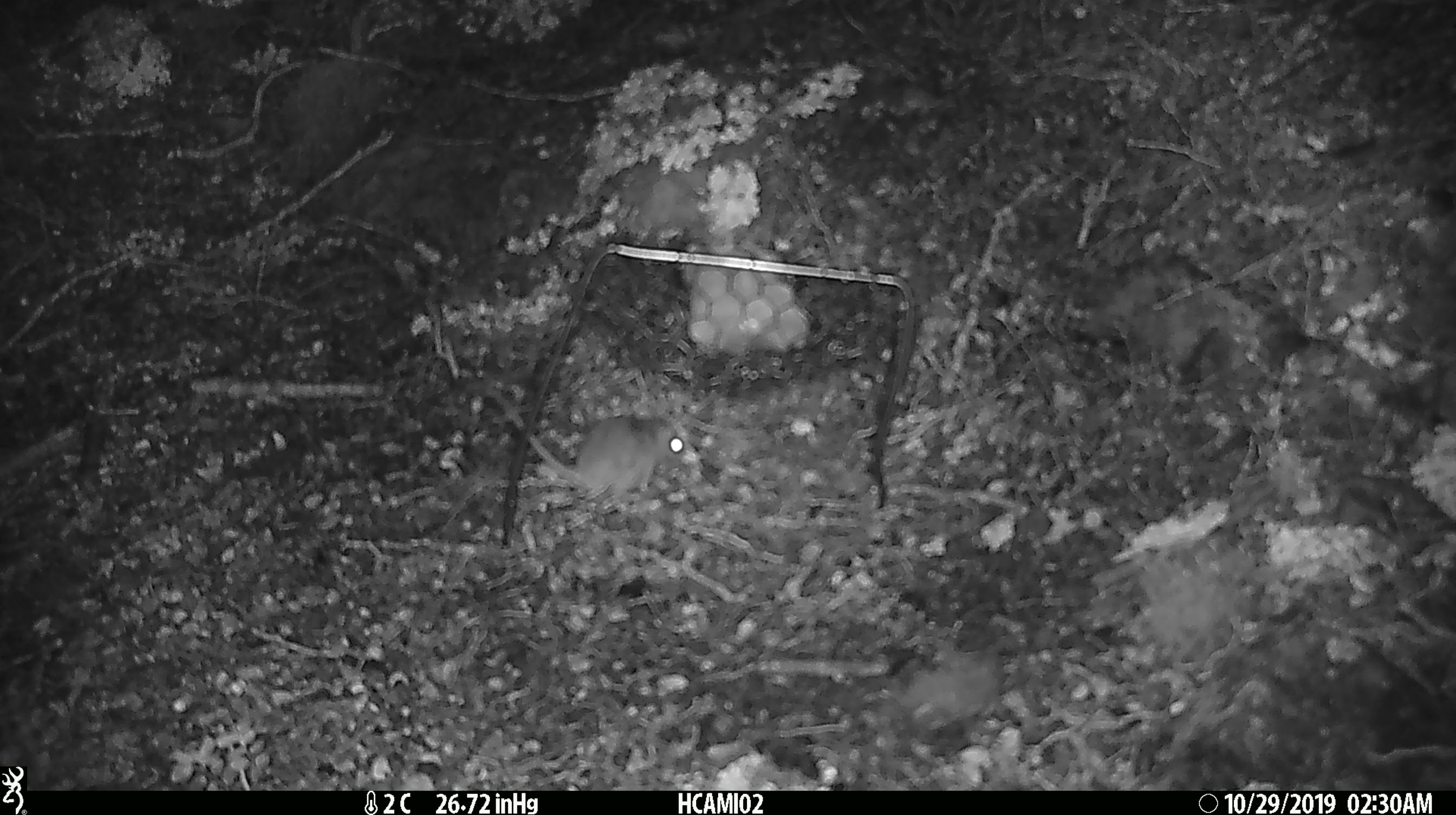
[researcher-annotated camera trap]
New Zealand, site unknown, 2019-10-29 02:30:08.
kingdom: Animalia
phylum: Chordata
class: Mammalia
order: Rodentia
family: Muridae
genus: Mus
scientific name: Mus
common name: mouse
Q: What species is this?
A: Mouse (Mus).